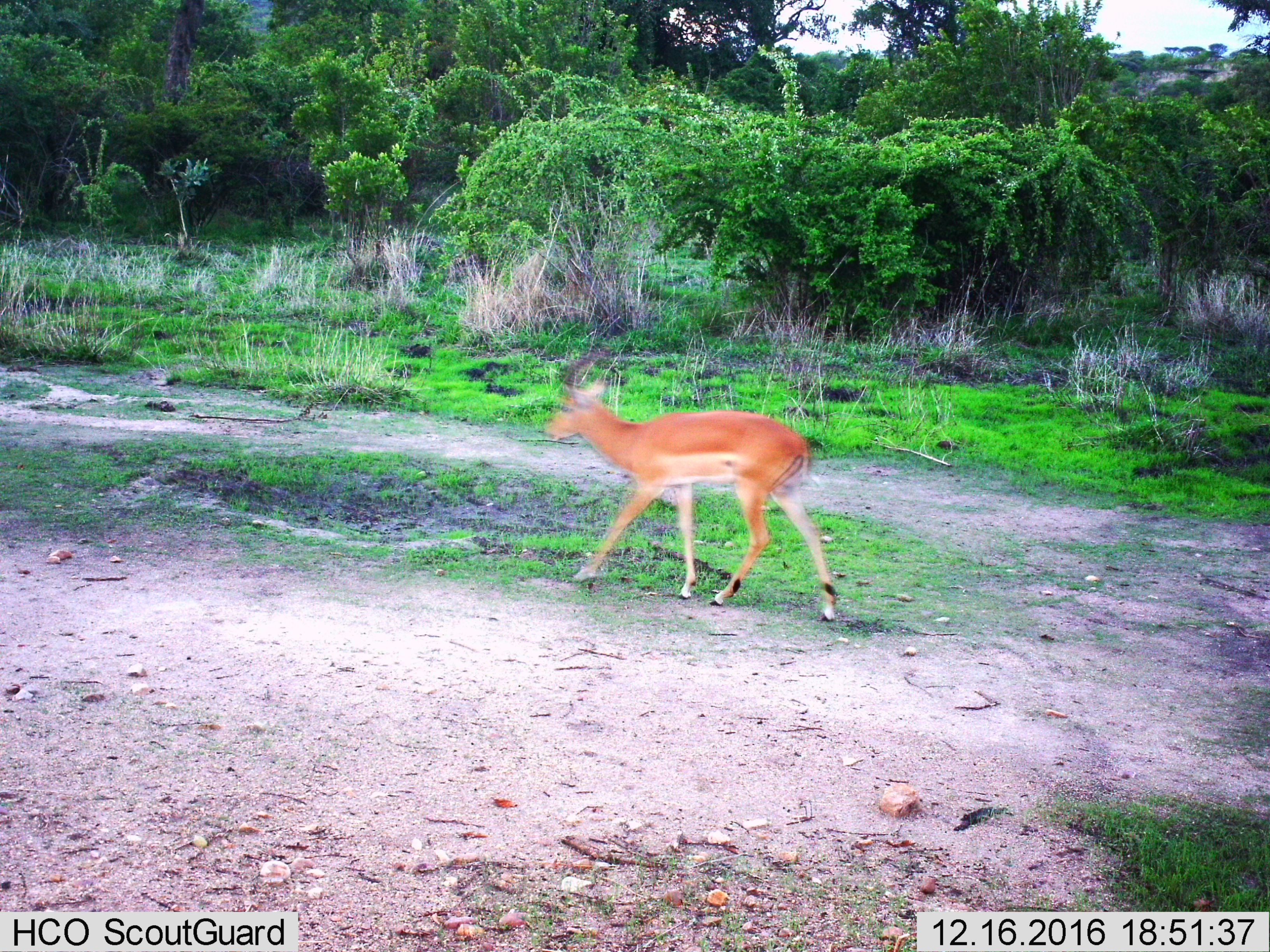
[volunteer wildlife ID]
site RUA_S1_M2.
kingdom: Animalia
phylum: Chordata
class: Mammalia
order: Artiodactyla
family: Bovidae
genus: Aepyceros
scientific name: Aepyceros melampus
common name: impala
Impala (Aepyceros melampus), count 1. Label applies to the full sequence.